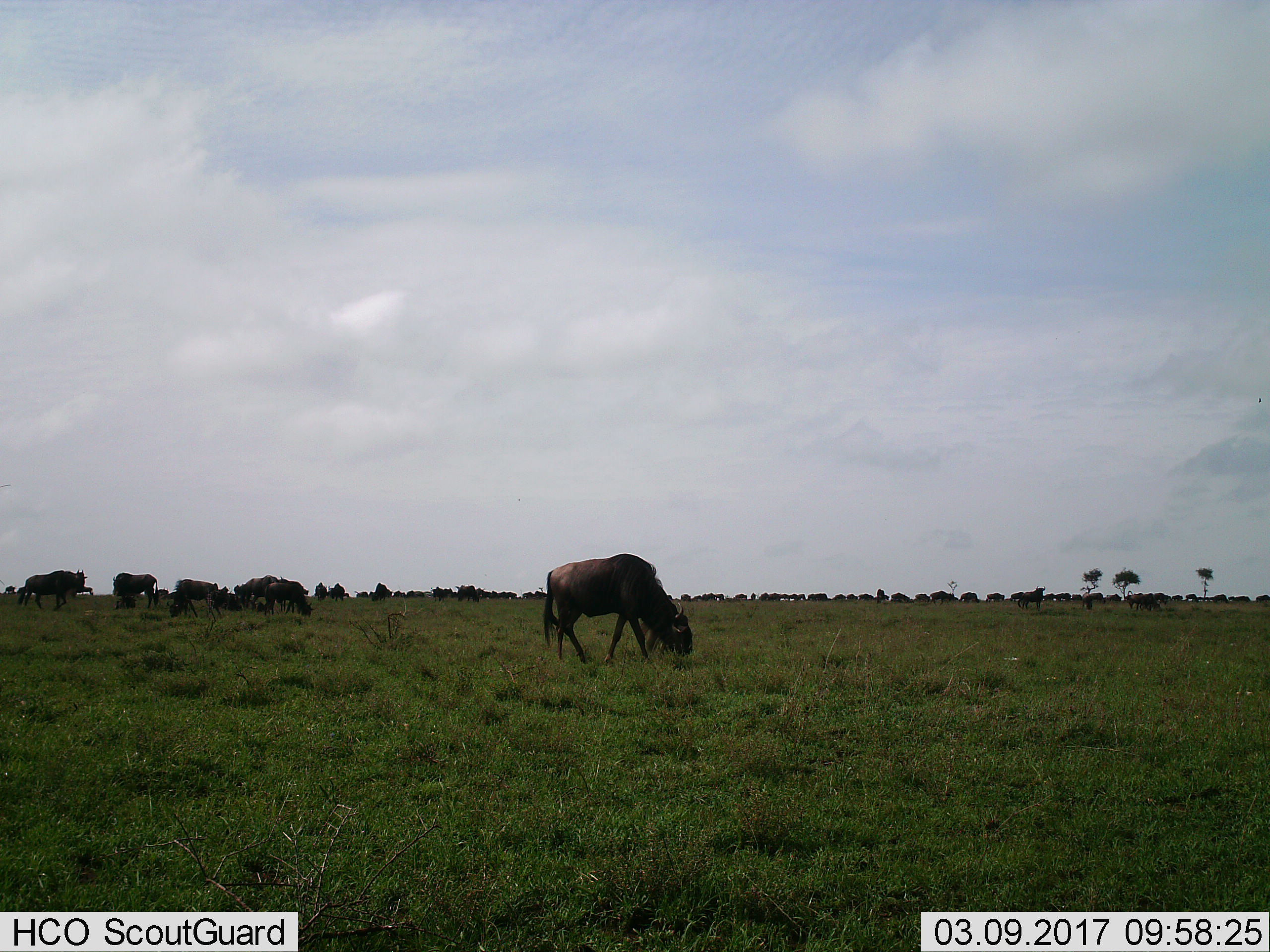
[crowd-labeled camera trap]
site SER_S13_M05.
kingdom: Animalia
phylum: Chordata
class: Mammalia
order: Artiodactyla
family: Bovidae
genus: Connochaetes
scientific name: Connochaetes taurinus taurinus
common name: blue wildebeest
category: wildebeestblue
Wildebeestblue (blue wildebeest) (Connochaetes taurinus taurinus), count 11-50. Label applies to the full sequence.